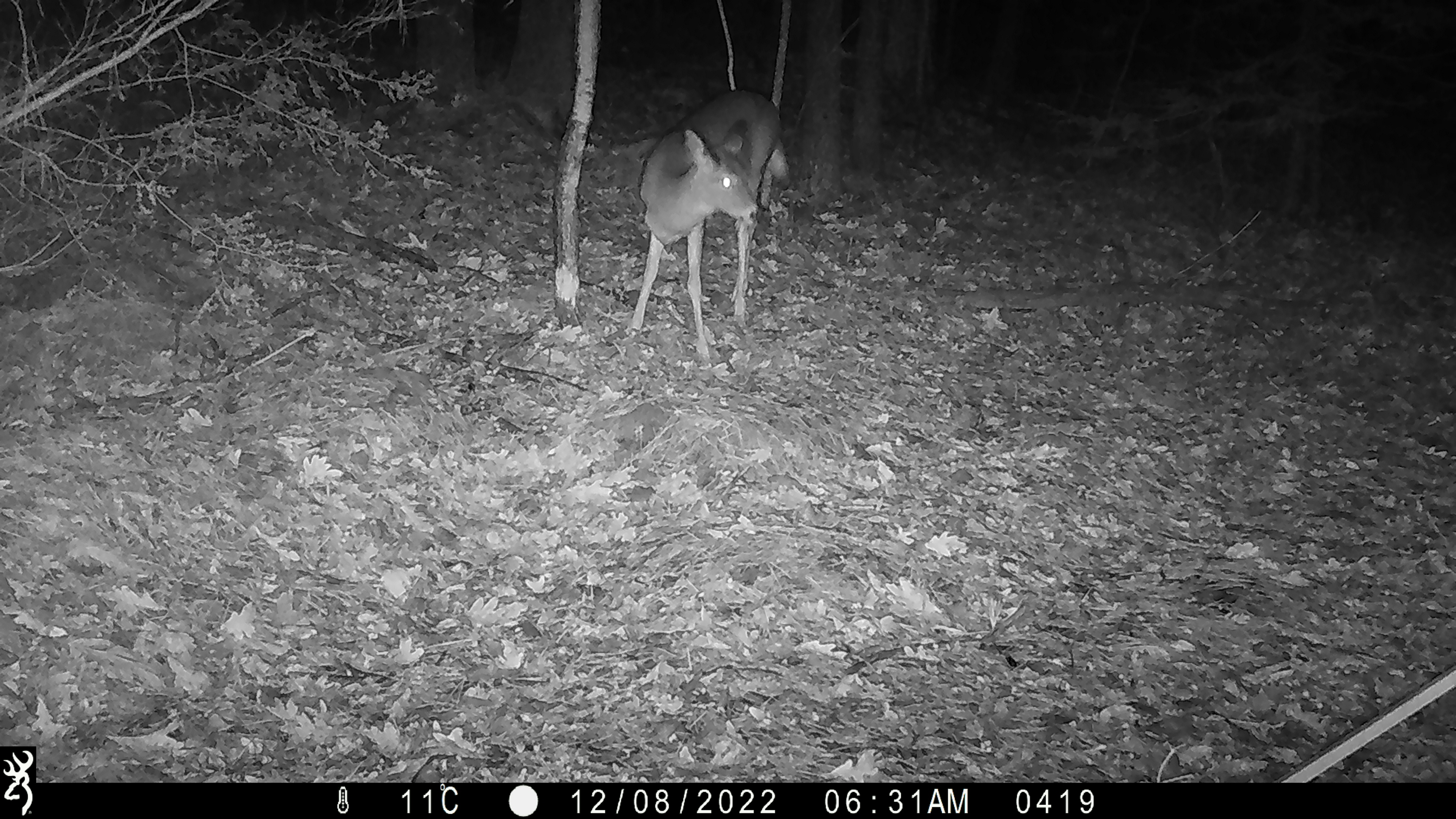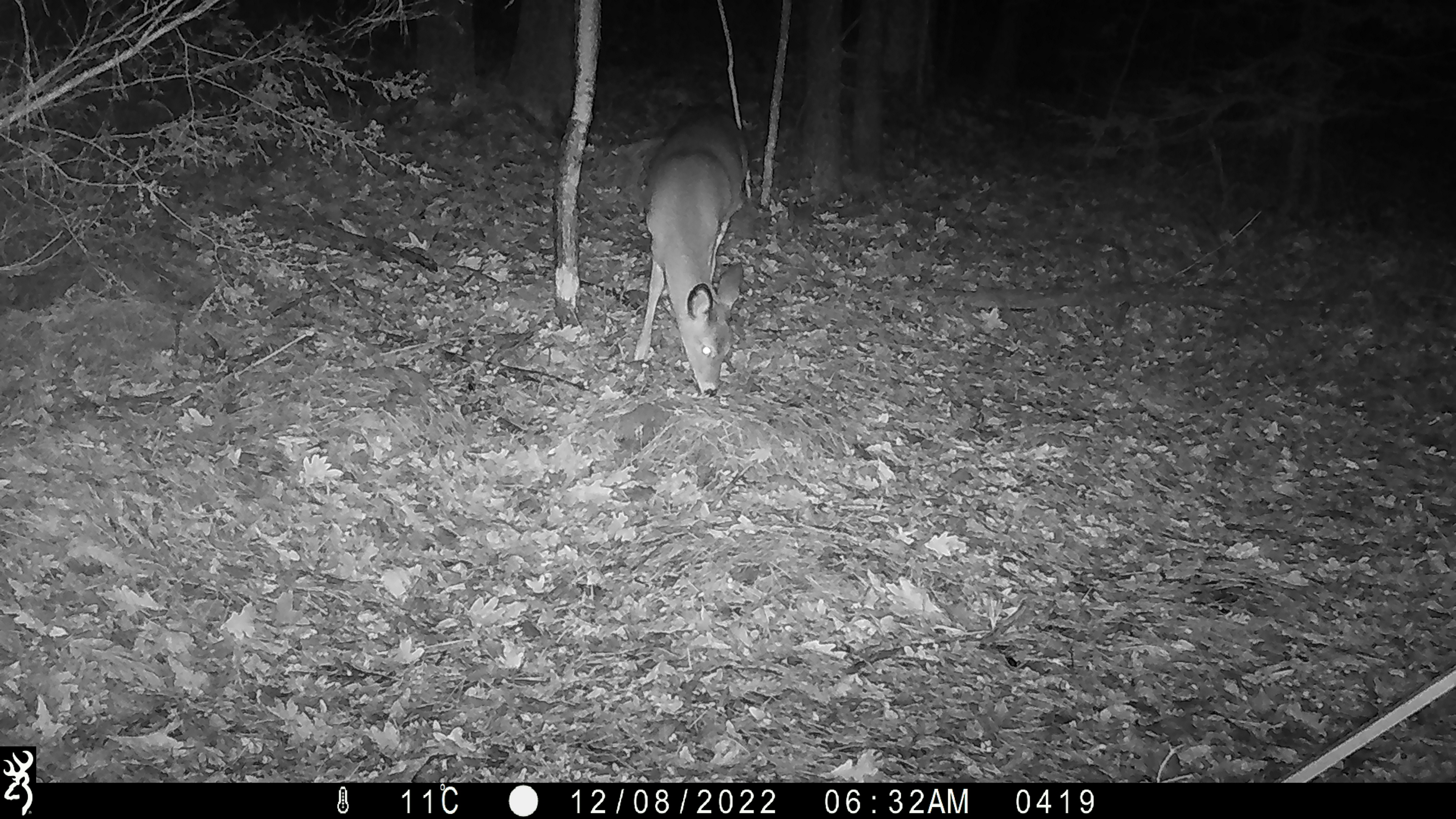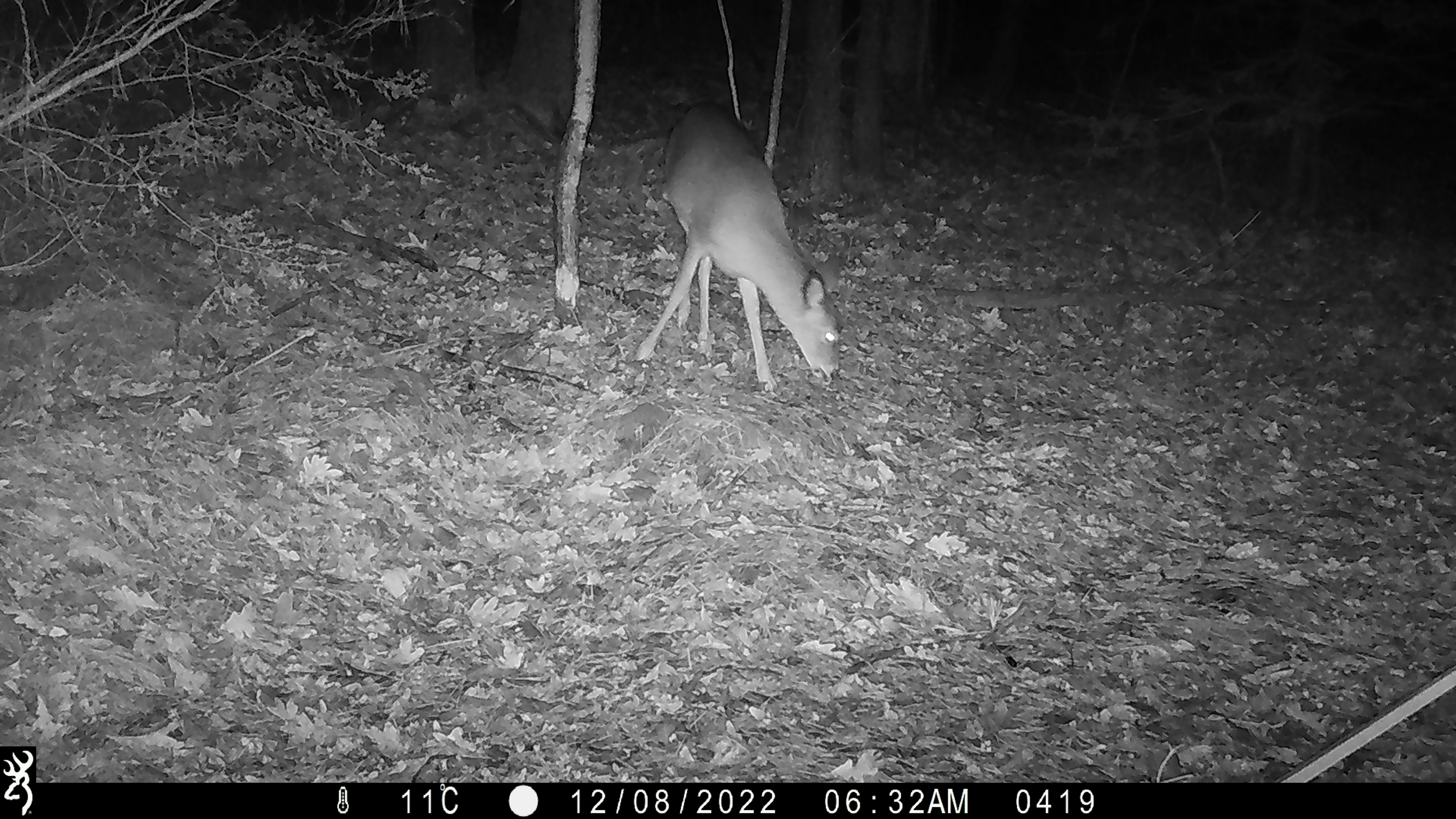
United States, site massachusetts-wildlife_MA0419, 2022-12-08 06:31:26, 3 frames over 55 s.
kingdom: Animalia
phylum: Chordata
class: Mammalia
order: Artiodactyla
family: Cervidae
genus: Odocoileus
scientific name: Odocoileus virginianus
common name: white-tailed deer